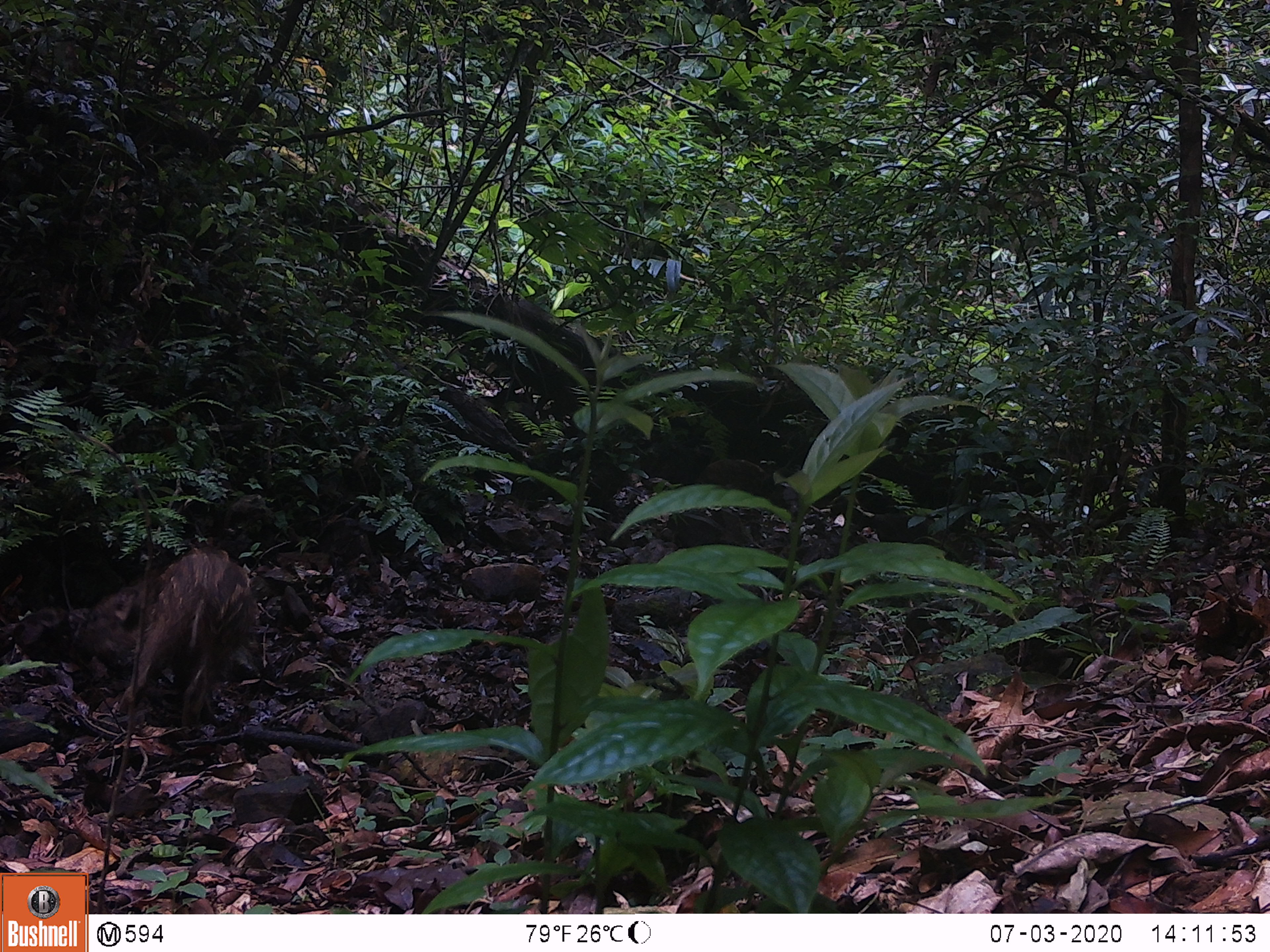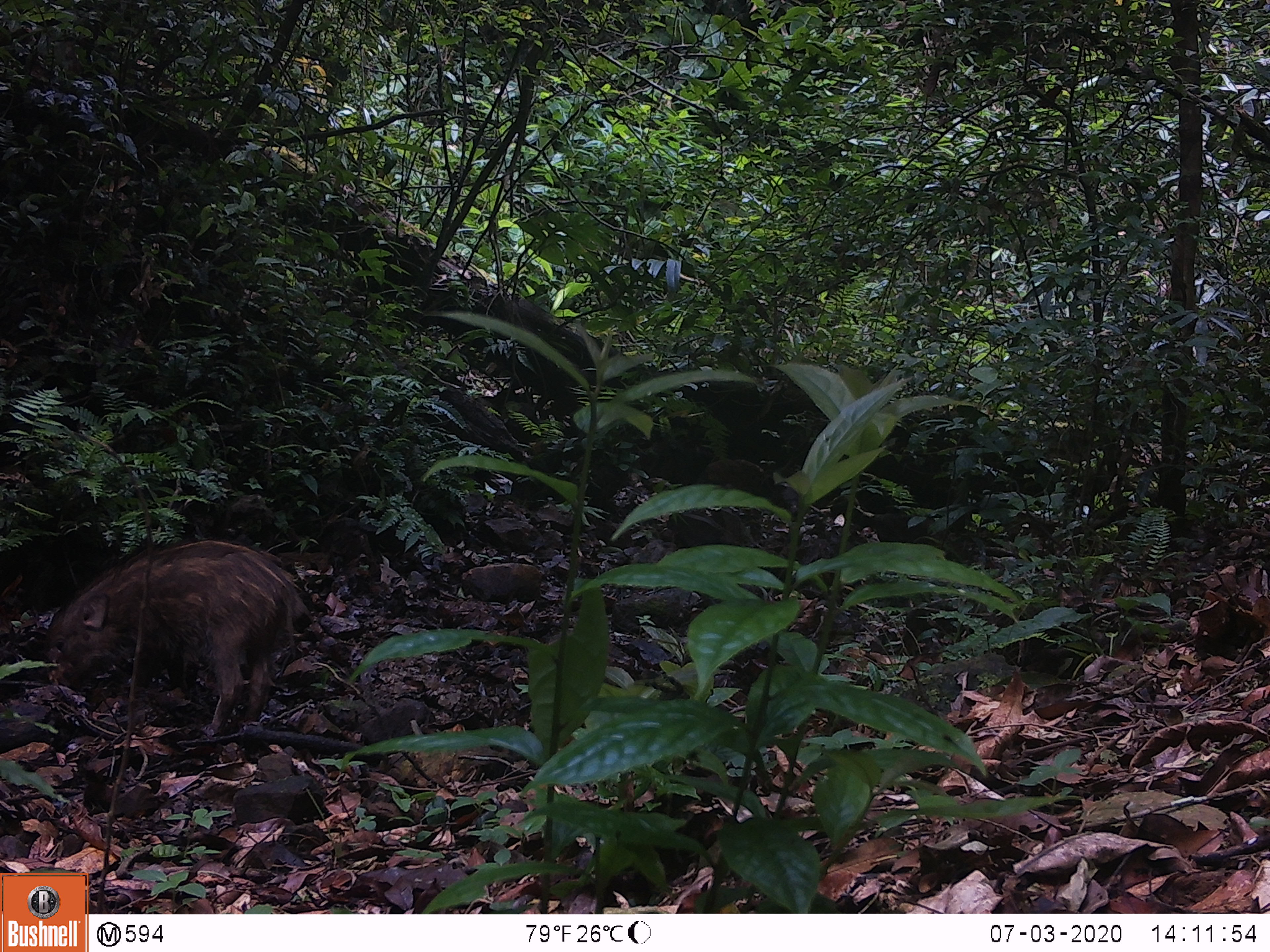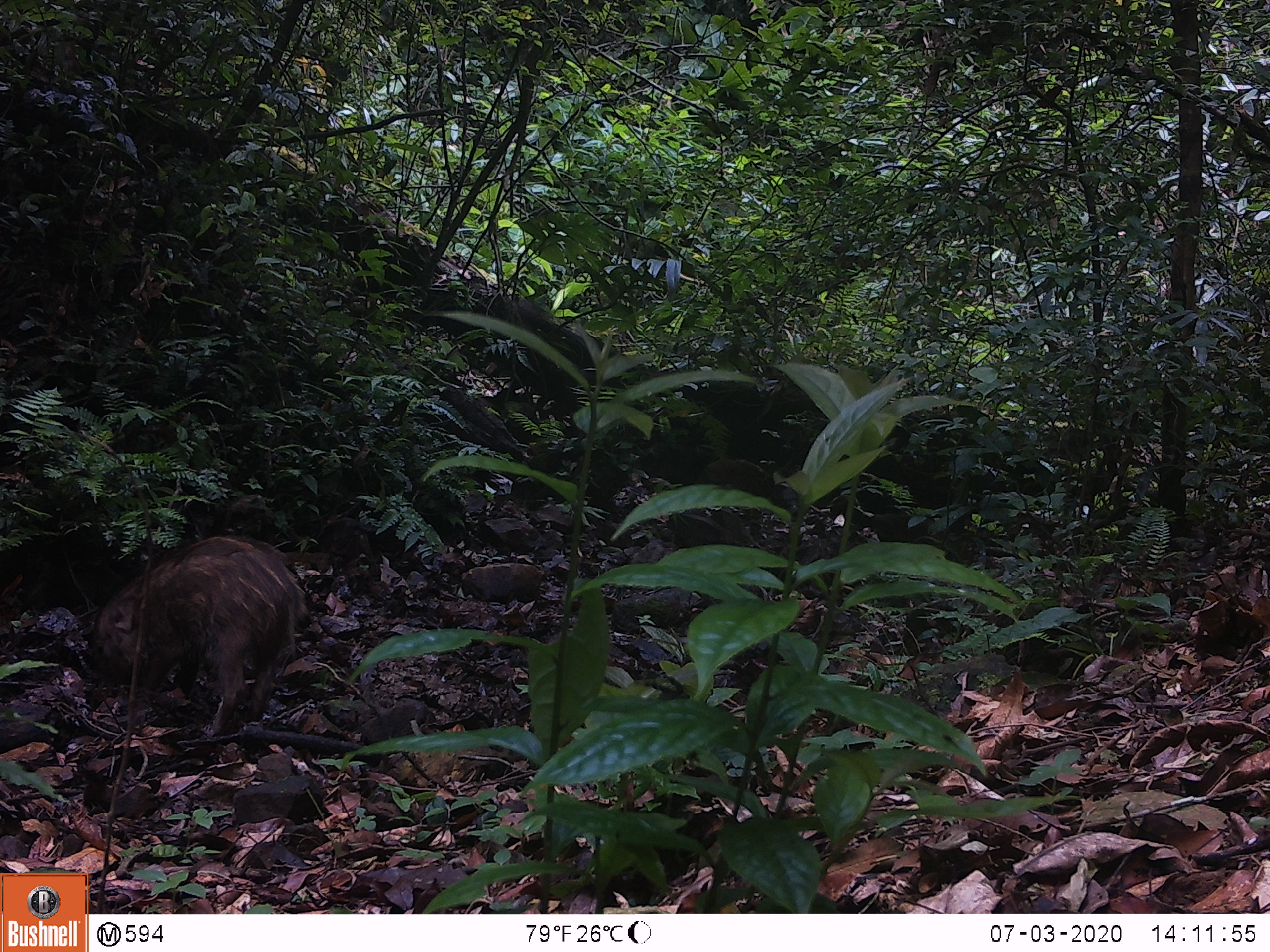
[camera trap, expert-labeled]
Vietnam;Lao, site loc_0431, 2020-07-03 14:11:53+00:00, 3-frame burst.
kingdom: Animalia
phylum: Chordata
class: Mammalia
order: Artiodactyla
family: Suidae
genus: Sus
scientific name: Sus scrofa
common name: eurasian wild pig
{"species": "eurasian wild pig (Sus scrofa)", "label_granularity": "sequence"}